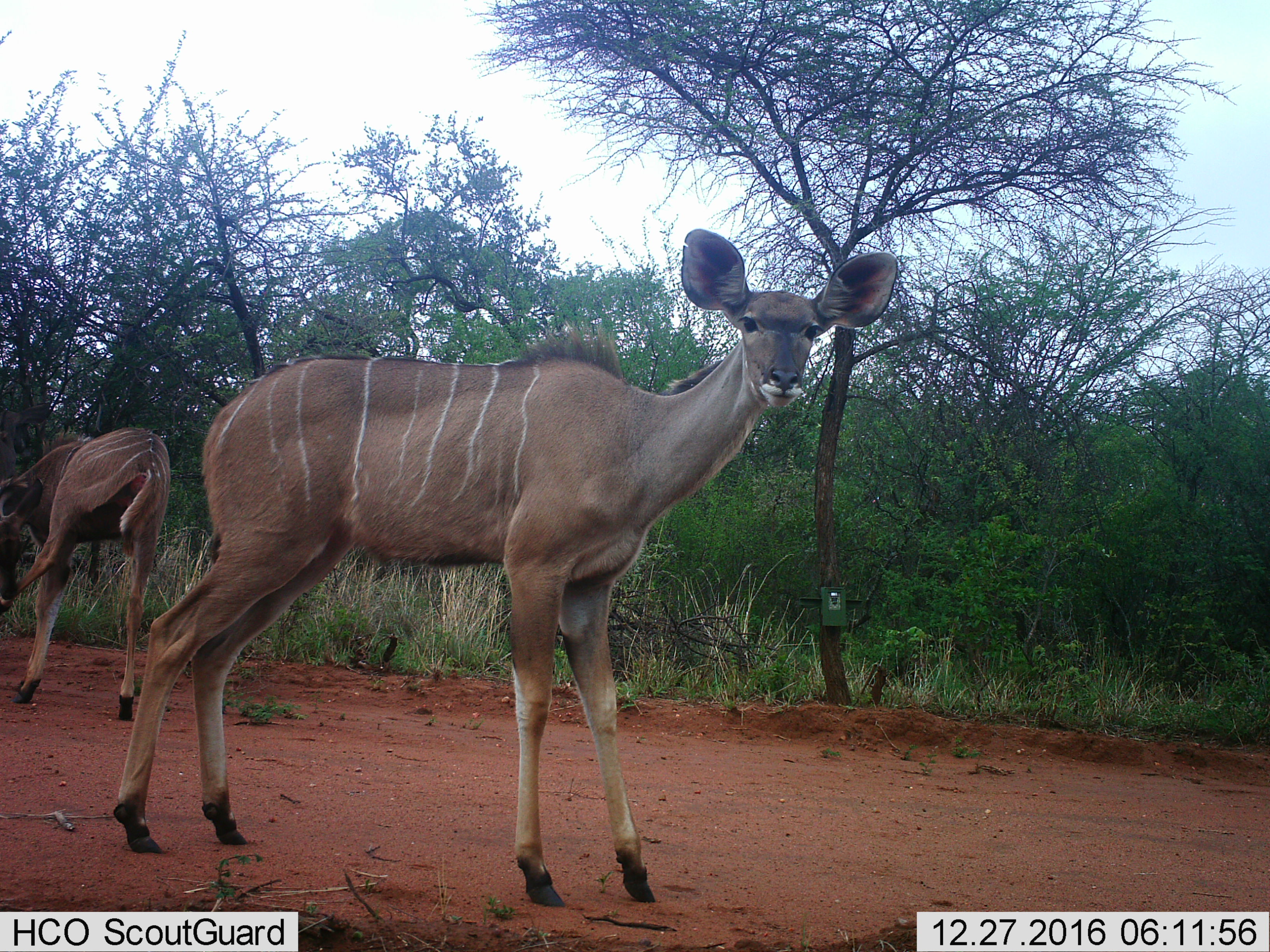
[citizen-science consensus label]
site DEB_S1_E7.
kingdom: Animalia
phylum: Chordata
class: Mammalia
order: Artiodactyla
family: Bovidae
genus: Tragelaphus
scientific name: Tragelaphus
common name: kudu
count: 2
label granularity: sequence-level